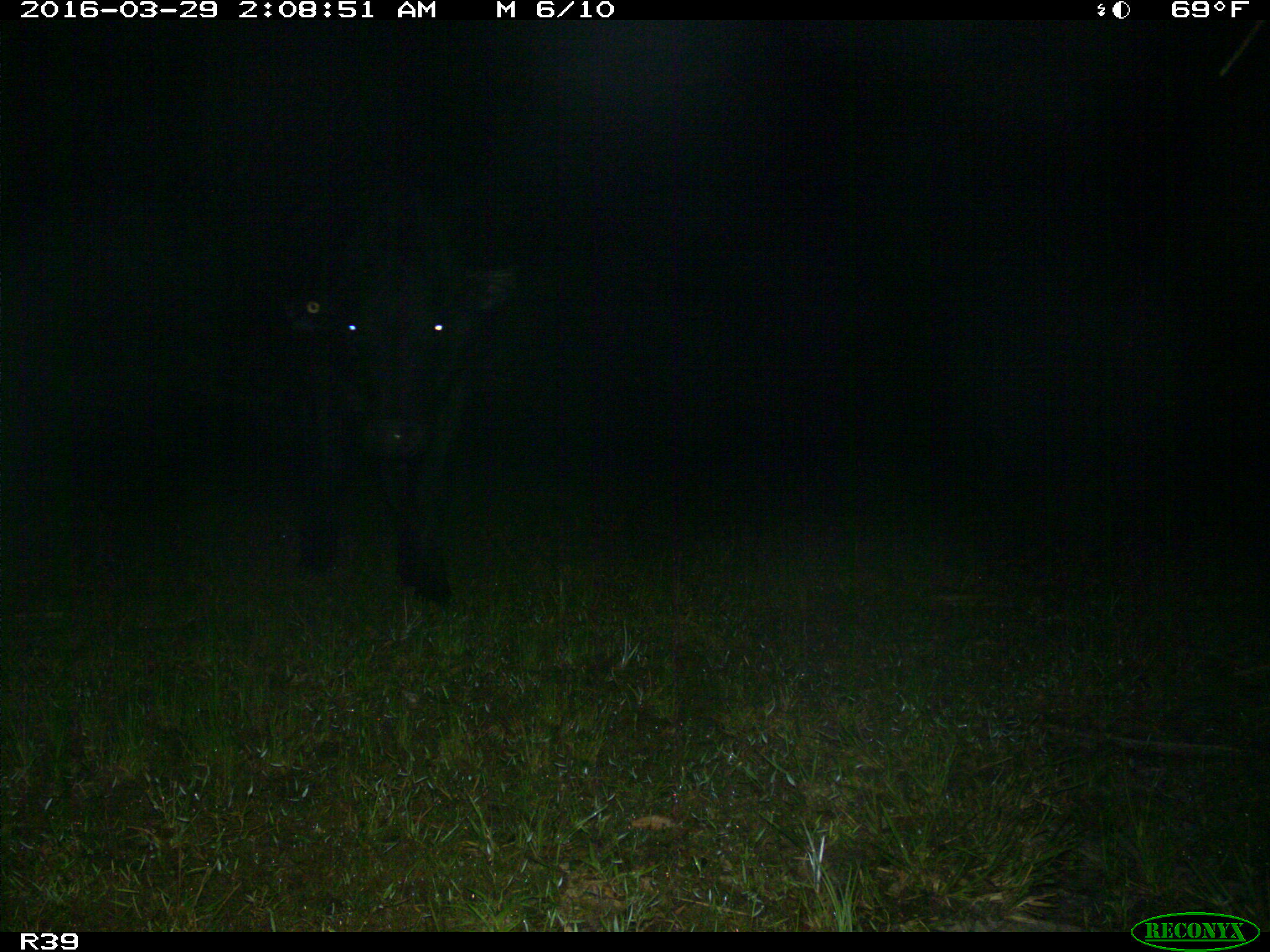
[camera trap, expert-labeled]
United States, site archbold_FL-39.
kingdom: Animalia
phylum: Chordata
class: Mammalia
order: Artiodactyla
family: Bovidae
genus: Bos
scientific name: Bos taurus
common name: domestic cow